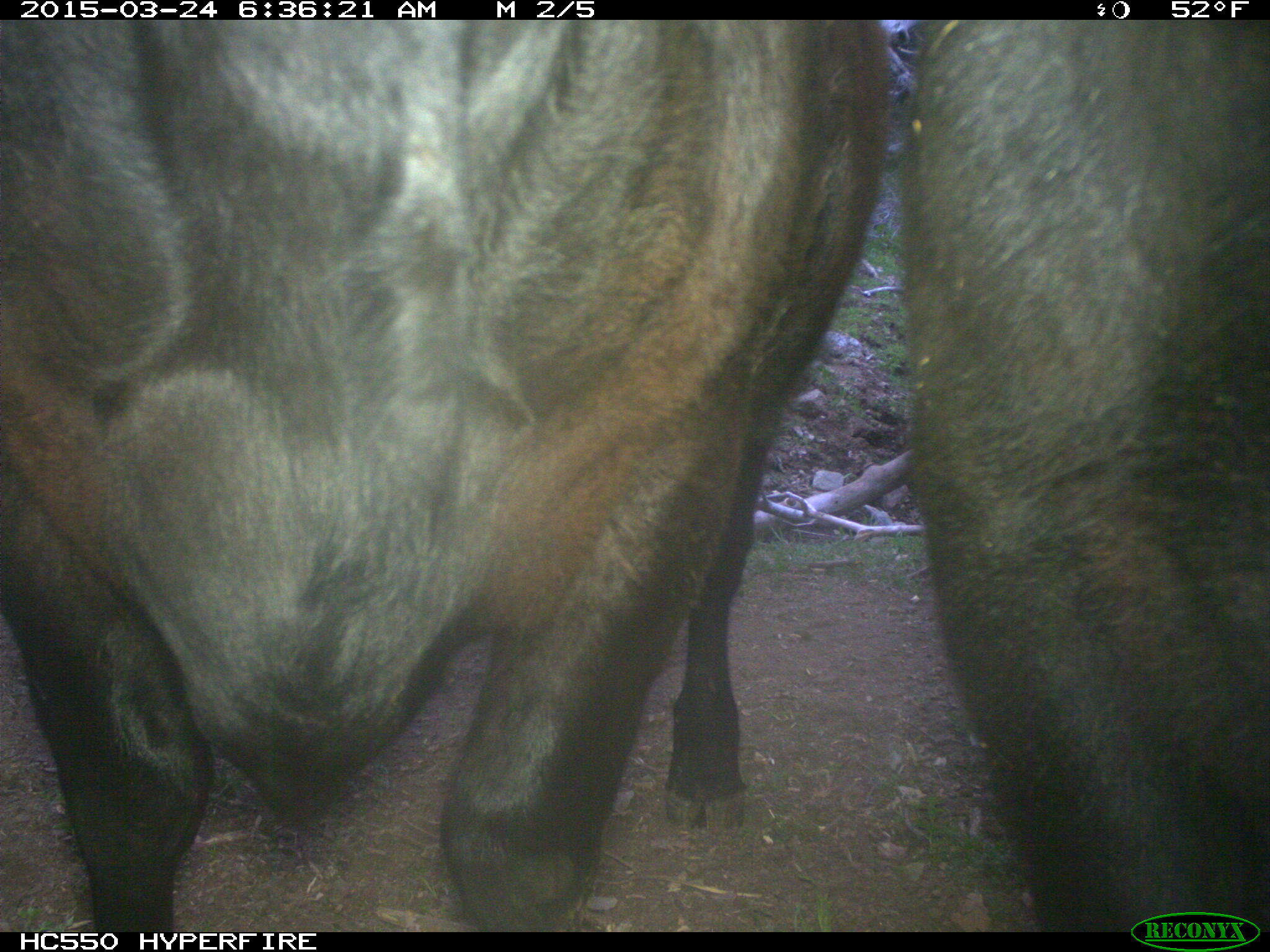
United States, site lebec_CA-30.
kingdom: Animalia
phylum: Chordata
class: Mammalia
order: Artiodactyla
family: Bovidae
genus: Bos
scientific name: Bos taurus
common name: domestic cow